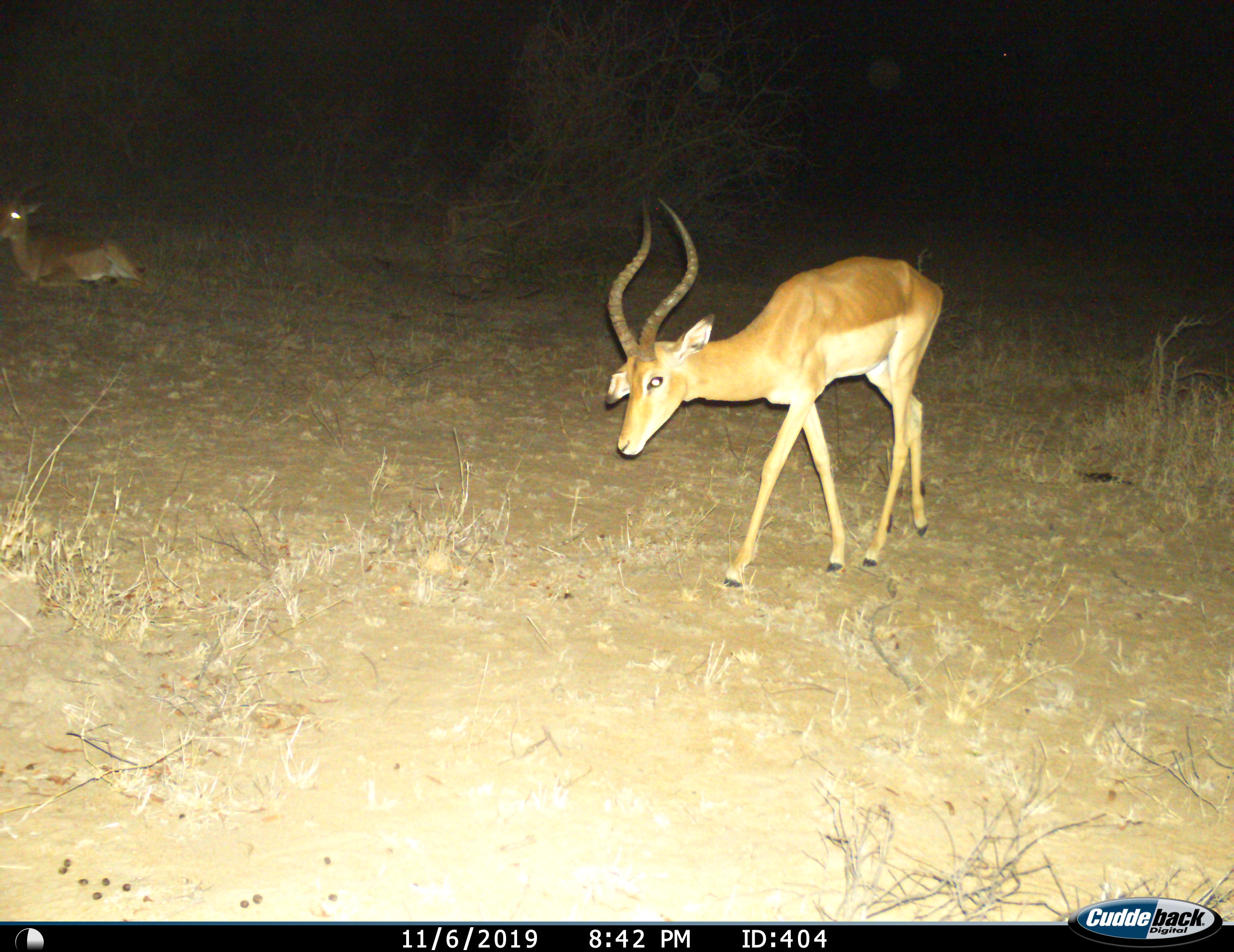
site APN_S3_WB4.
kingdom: Animalia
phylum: Chordata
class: Mammalia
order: Artiodactyla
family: Bovidae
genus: Aepyceros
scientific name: Aepyceros melampus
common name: impala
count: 2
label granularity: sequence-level